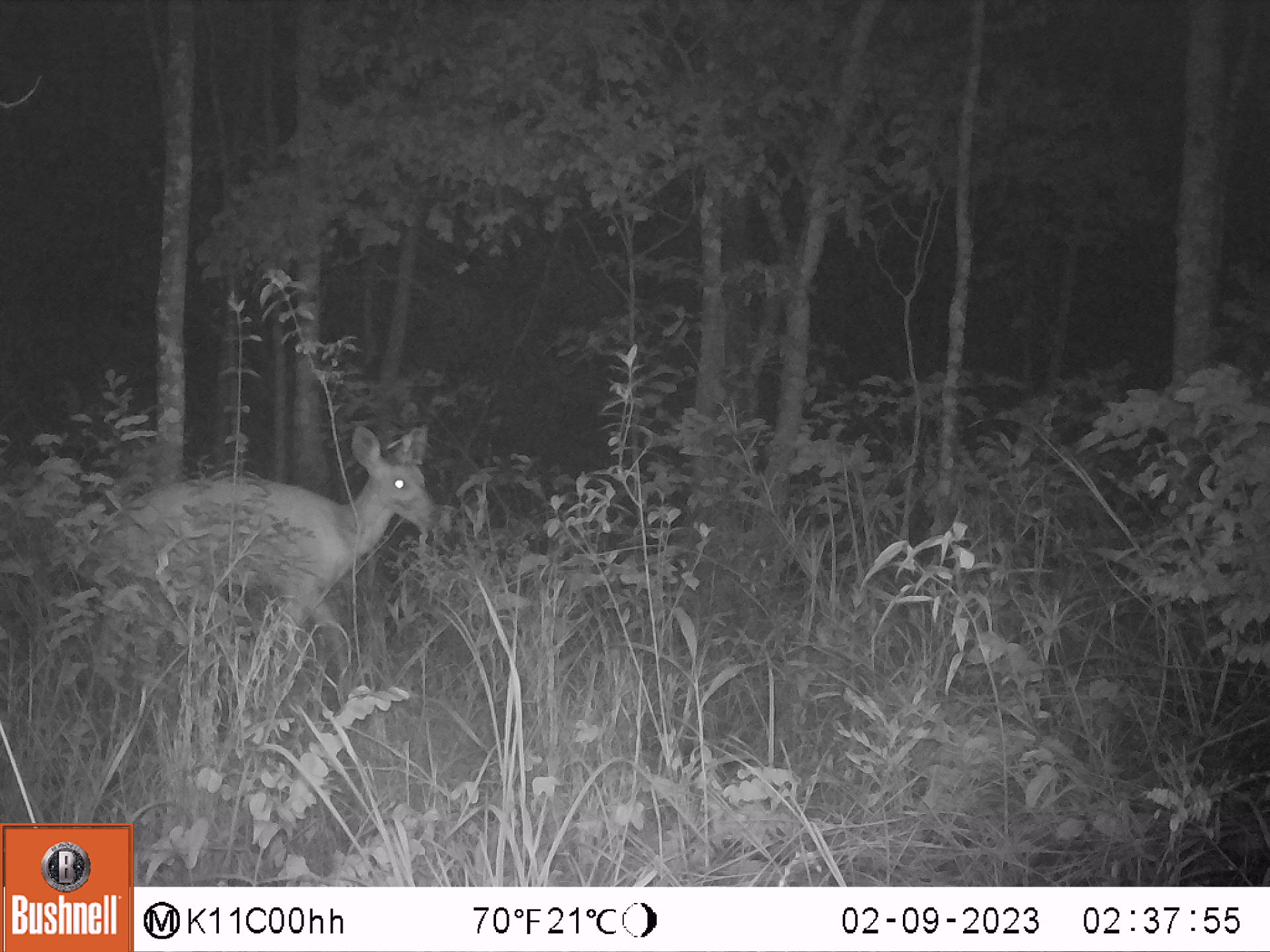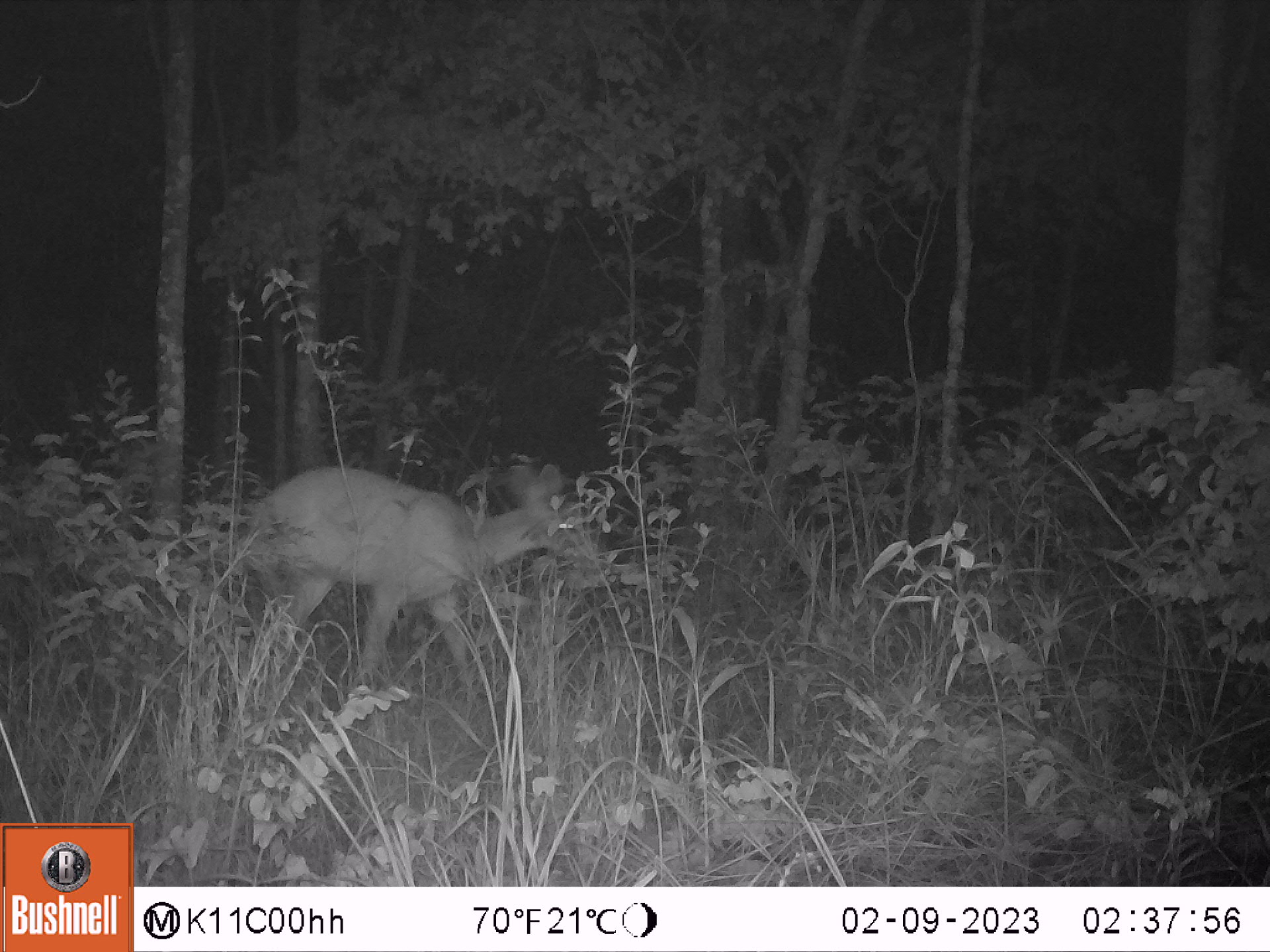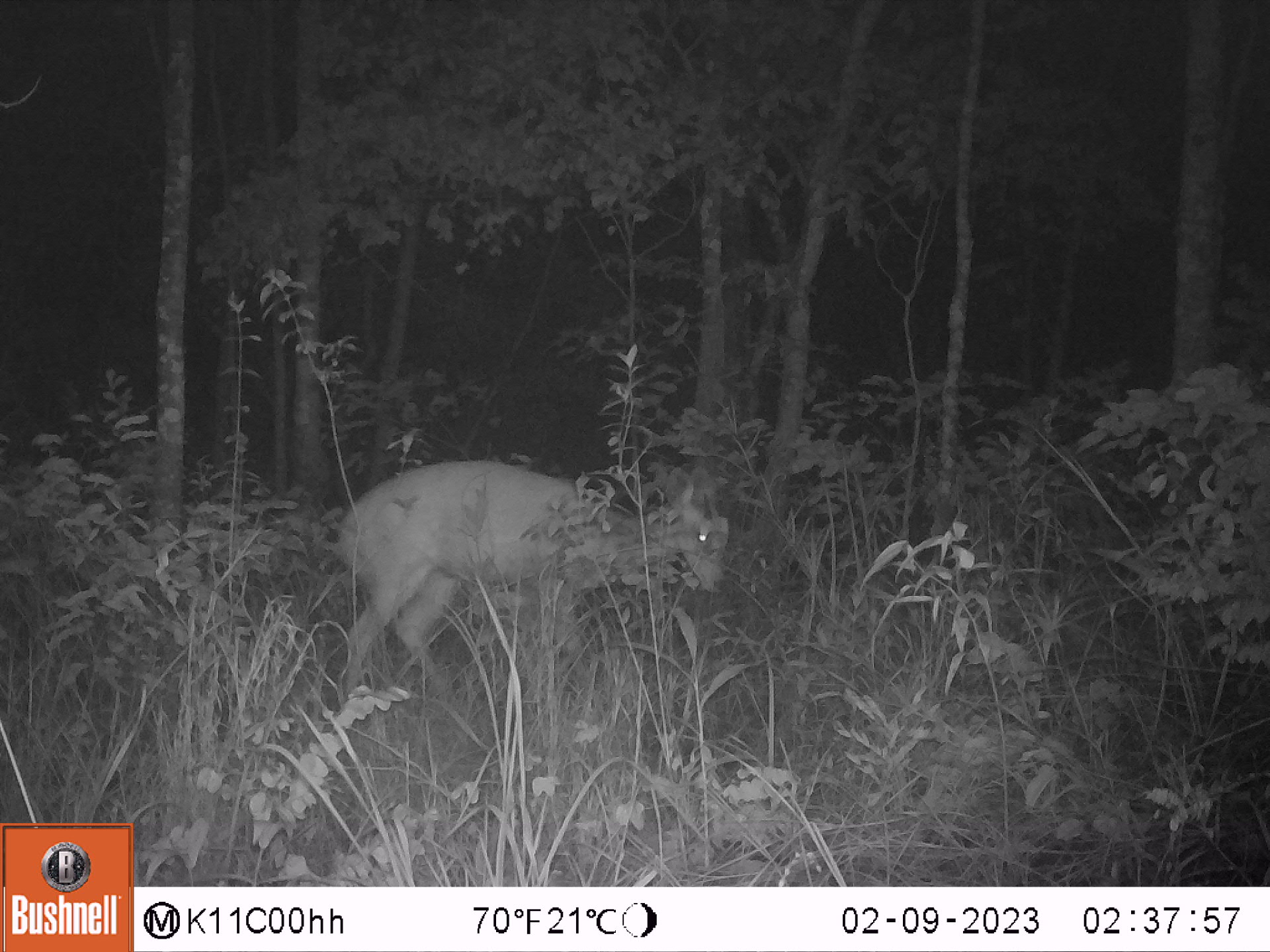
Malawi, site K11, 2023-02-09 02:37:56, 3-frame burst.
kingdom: Animalia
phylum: Chordata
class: Mammalia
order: Artiodactyla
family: Bovidae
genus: Tragelaphus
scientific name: Tragelaphus sylvaticus sylvaticus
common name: cape bushbuck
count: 1